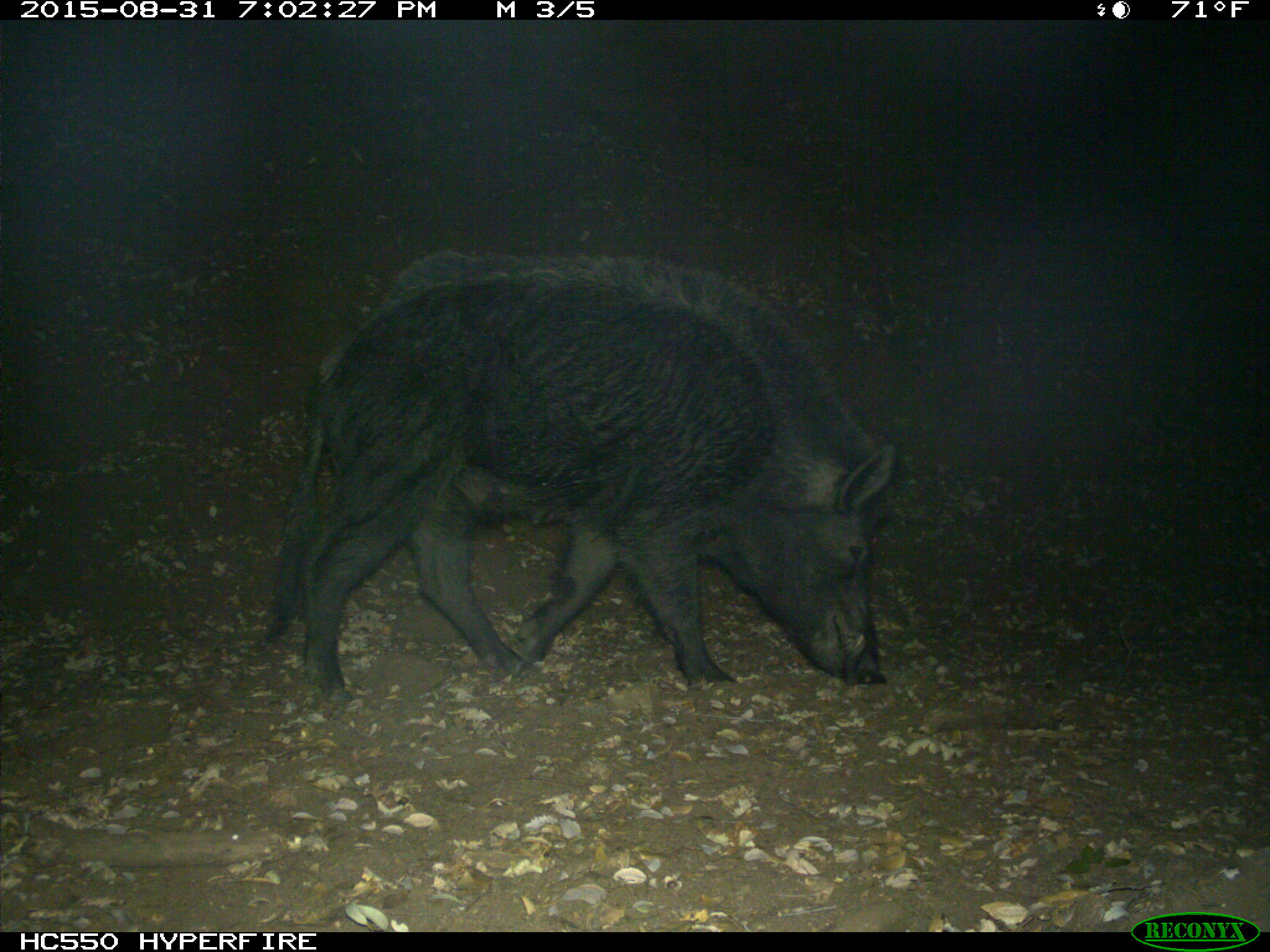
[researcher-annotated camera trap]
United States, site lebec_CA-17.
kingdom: Animalia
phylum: Chordata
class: Mammalia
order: Artiodactyla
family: Suidae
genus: Sus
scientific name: Sus scrofa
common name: wild boar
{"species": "Sus scrofa (wild boar)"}